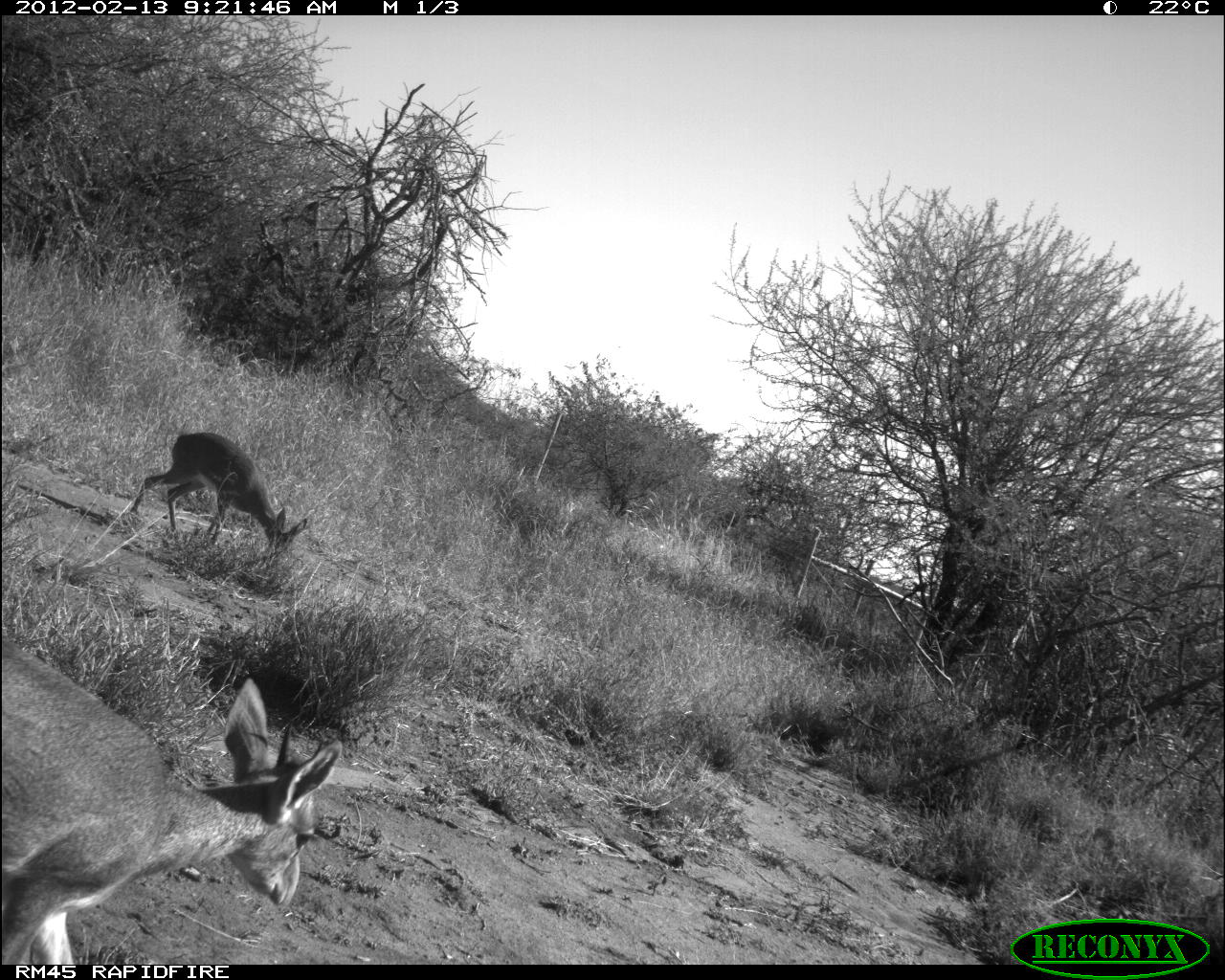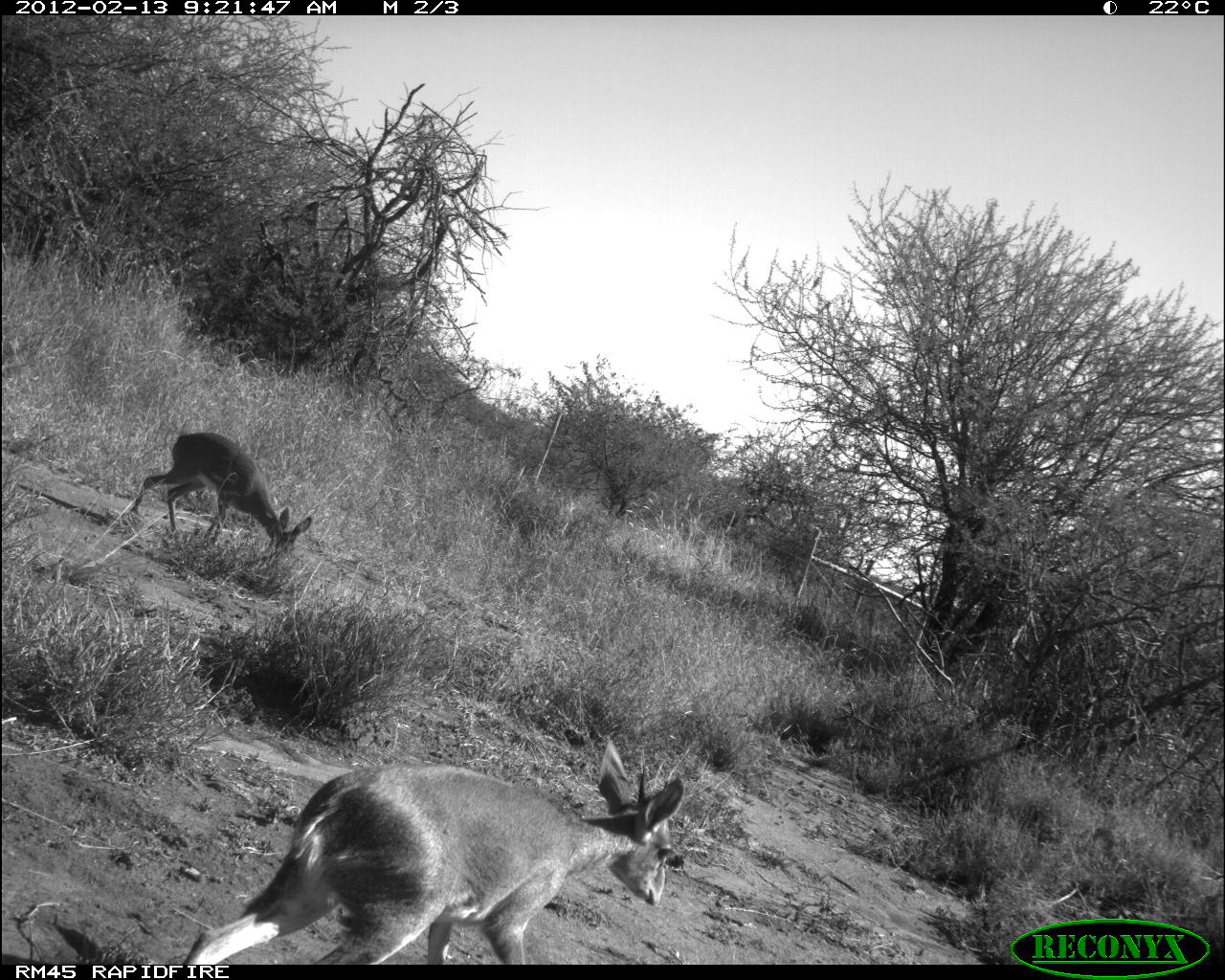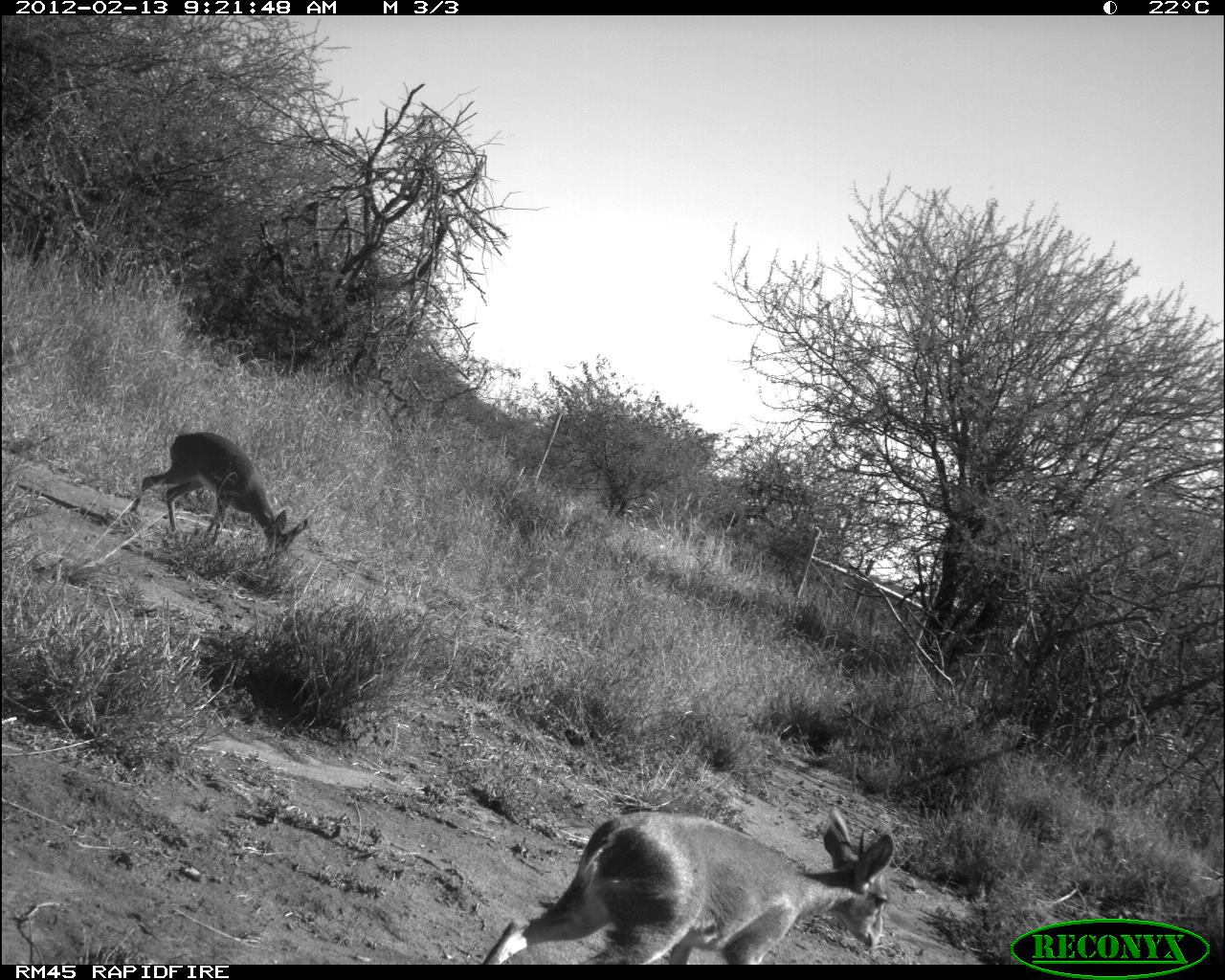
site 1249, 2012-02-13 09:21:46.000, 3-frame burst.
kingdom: Animalia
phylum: Chordata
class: Mammalia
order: Artiodactyla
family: Bovidae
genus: Madoqua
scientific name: Madoqua guentheri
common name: günther's dik-dik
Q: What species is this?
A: Madoqua guentheri (günther's dik-dik).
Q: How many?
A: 2.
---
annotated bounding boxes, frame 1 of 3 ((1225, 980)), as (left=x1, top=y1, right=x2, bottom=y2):
madoqua guentheri: (left=3, top=631, right=339, bottom=963); (left=126, top=428, right=308, bottom=549)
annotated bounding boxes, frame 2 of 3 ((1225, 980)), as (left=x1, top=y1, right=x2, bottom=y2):
madoqua guentheri: (left=181, top=733, right=689, bottom=965); (left=132, top=427, right=314, bottom=564)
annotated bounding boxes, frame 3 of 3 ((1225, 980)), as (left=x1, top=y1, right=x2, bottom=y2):
madoqua guentheri: (left=481, top=799, right=898, bottom=960); (left=130, top=427, right=309, bottom=554)